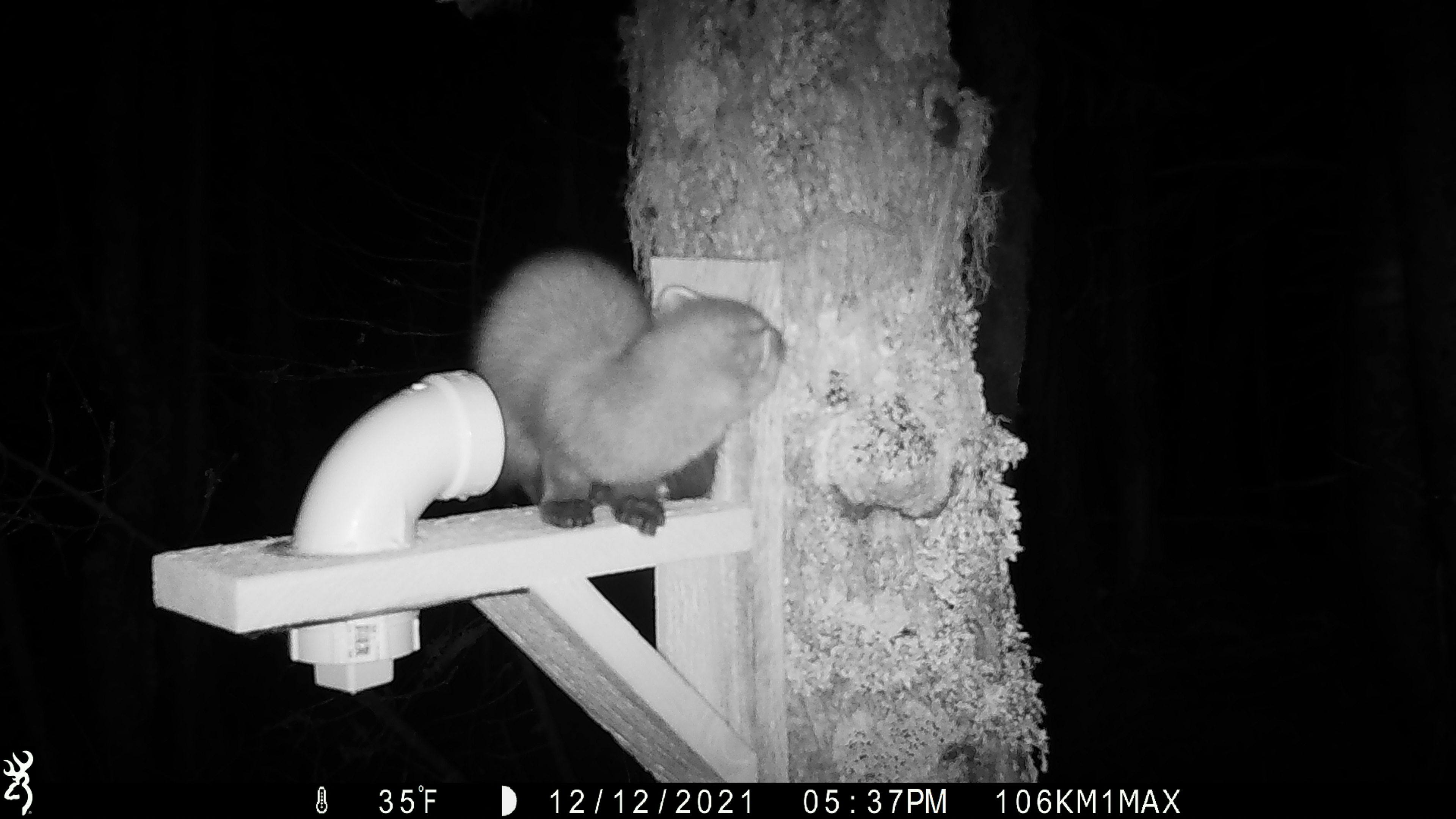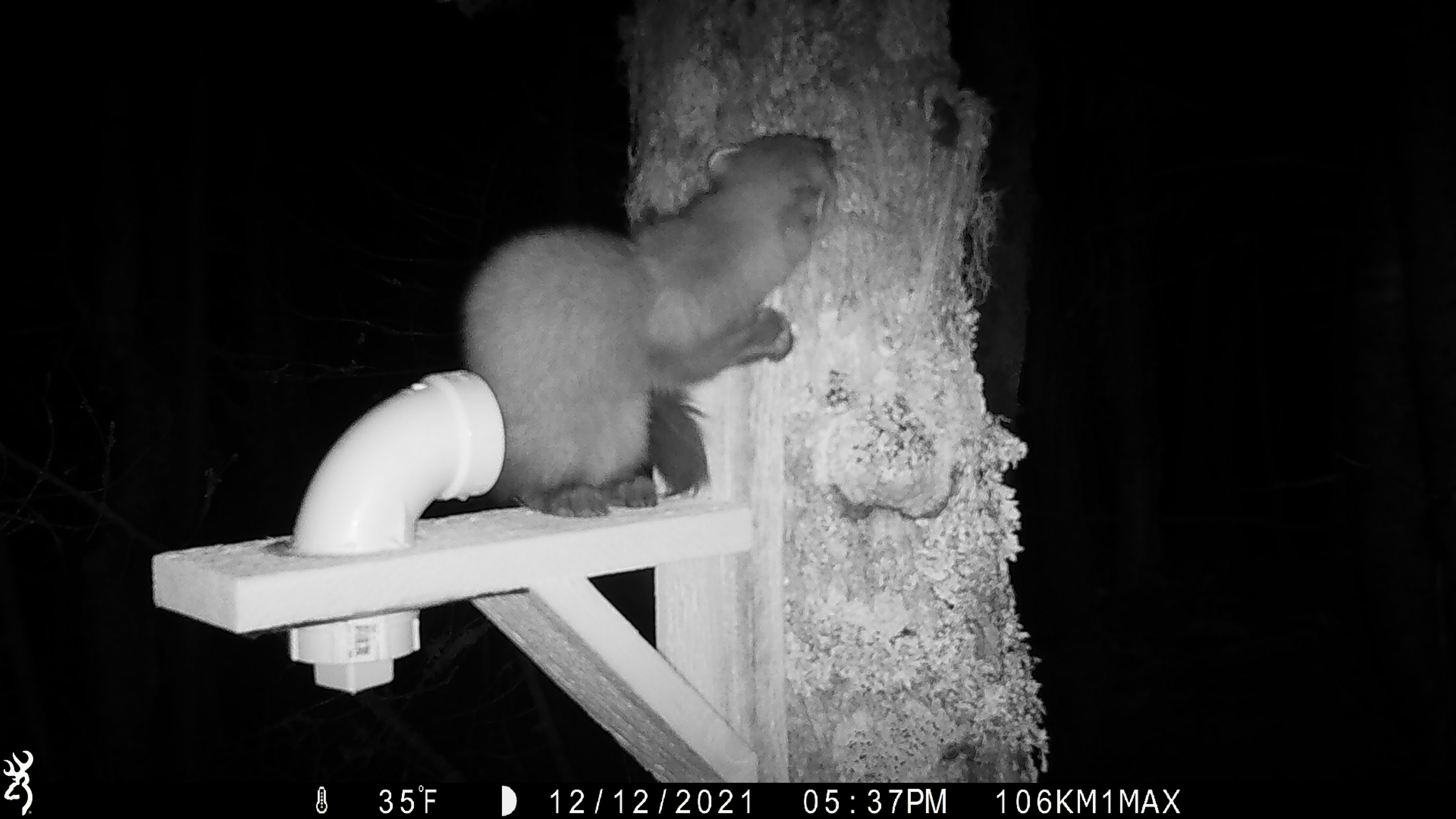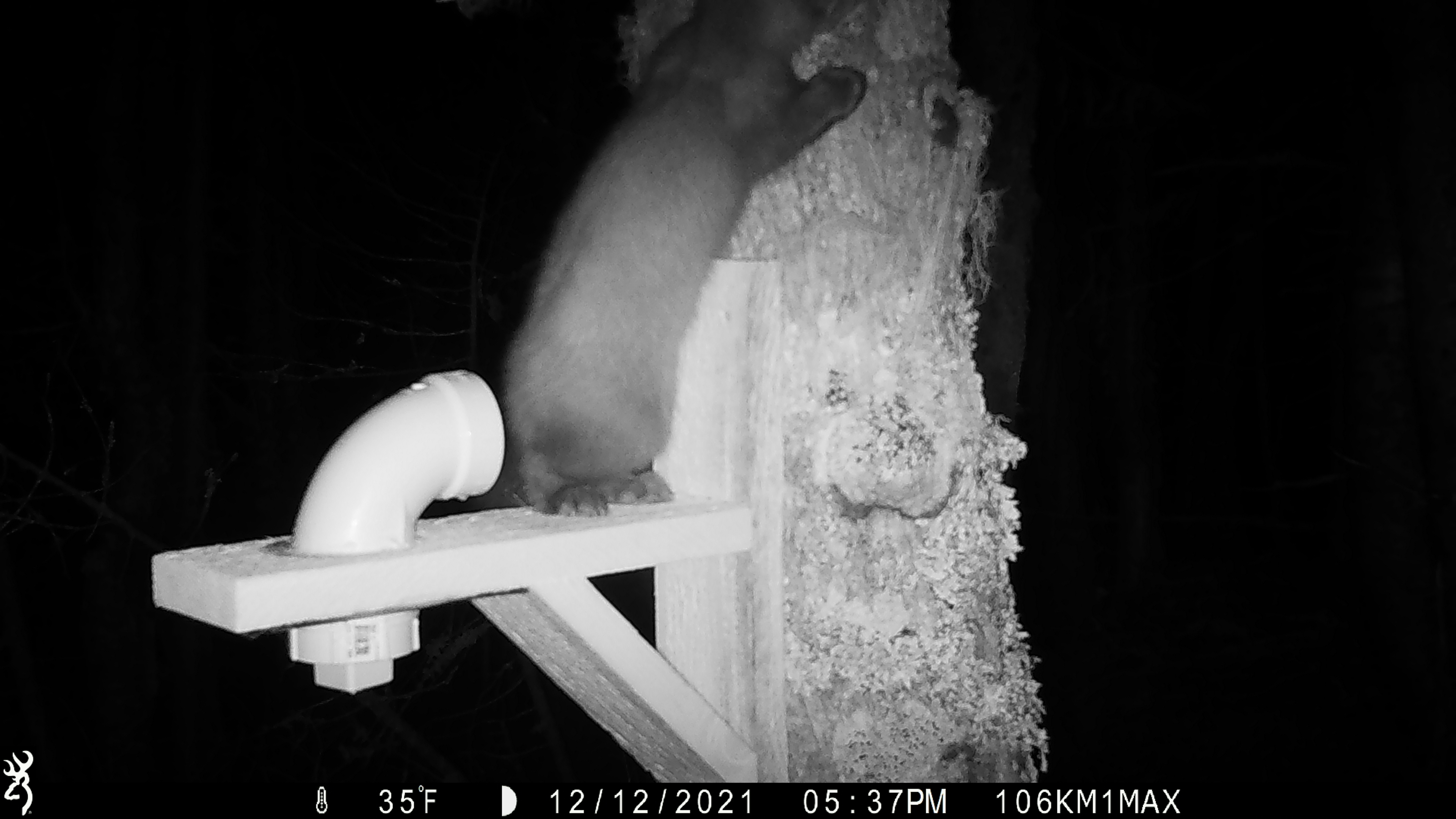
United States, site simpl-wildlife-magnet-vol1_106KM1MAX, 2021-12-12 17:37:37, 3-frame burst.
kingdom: Animalia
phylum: Chordata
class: Mammalia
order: Carnivora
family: Mustelidae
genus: Martes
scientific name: Martes americana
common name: american marten